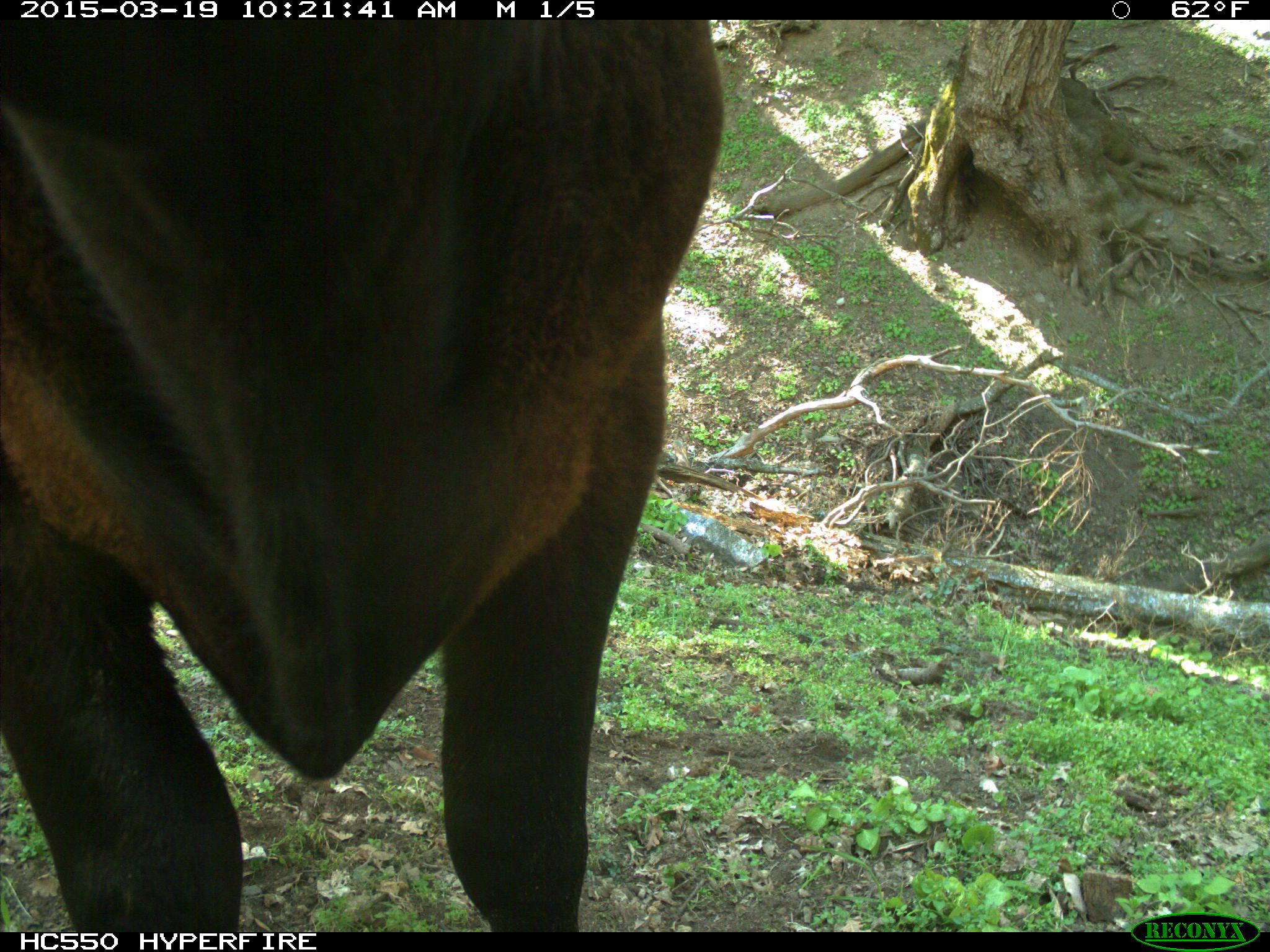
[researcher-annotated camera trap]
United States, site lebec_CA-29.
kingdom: Animalia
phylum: Chordata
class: Mammalia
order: Artiodactyla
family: Bovidae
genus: Bos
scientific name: Bos taurus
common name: domestic cow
Bos taurus (domestic cow).